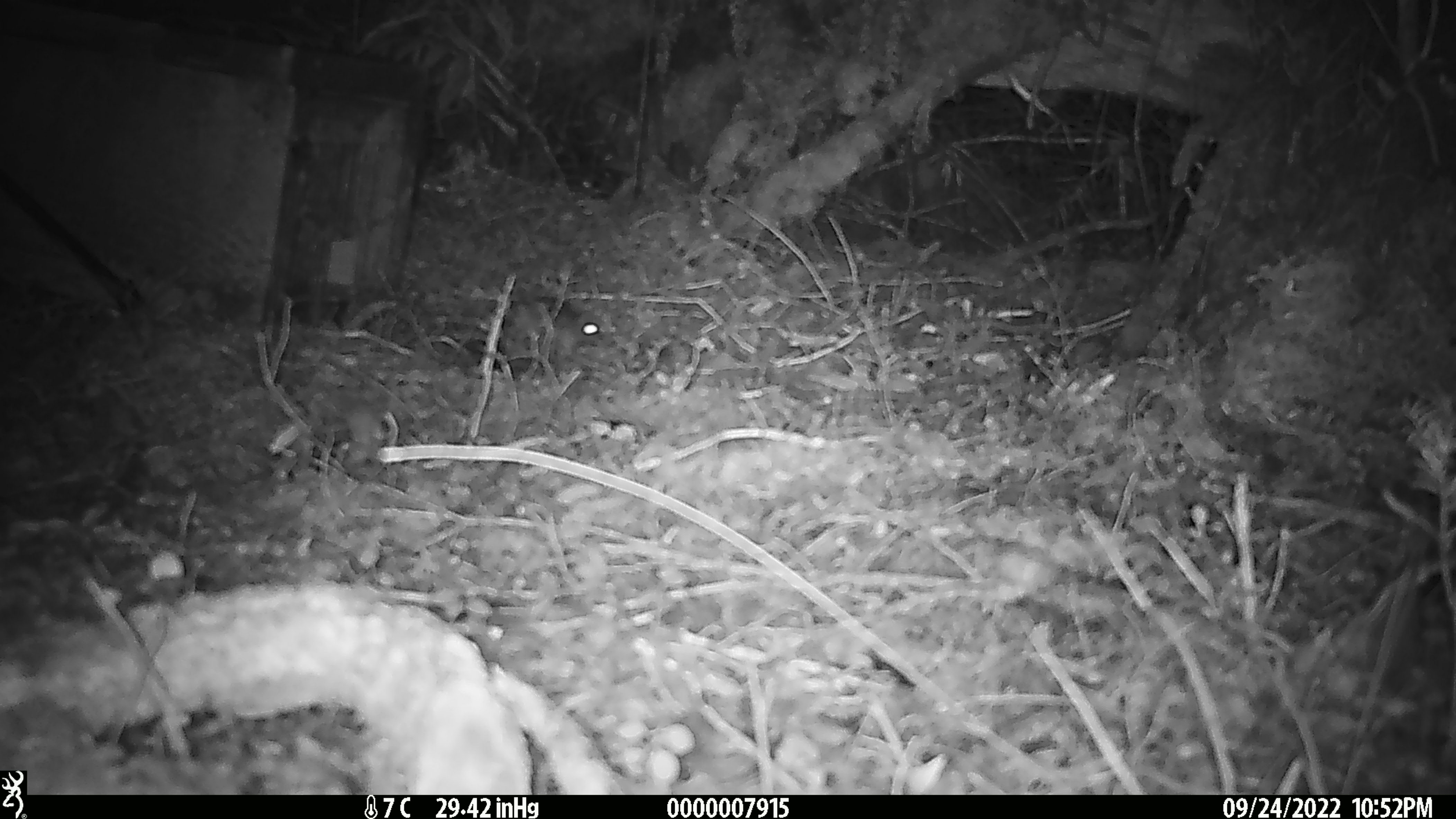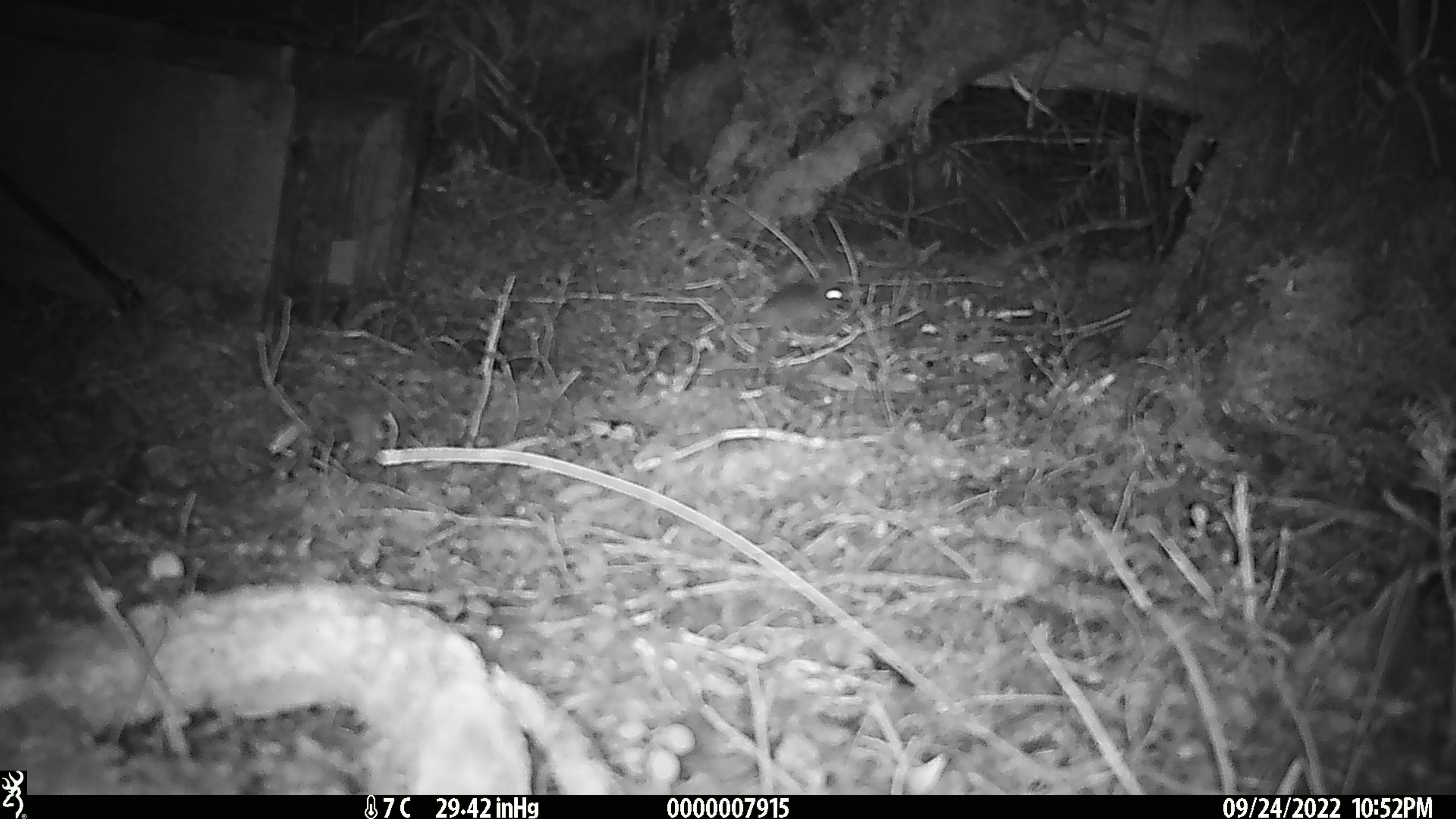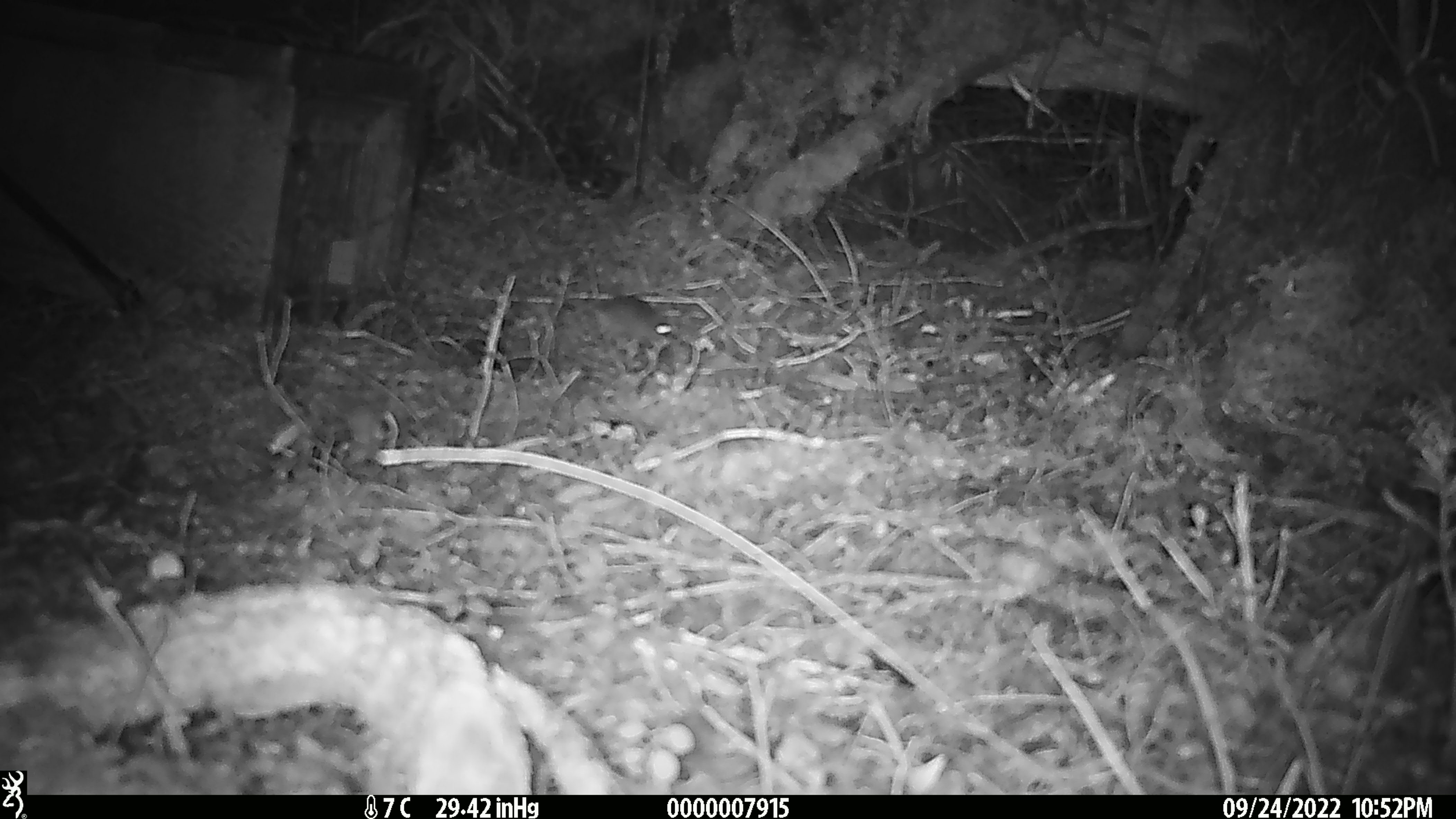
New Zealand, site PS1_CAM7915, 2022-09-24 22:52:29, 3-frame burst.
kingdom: Animalia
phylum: Chordata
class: Mammalia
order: Rodentia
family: Muridae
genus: Mus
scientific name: Mus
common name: mouse